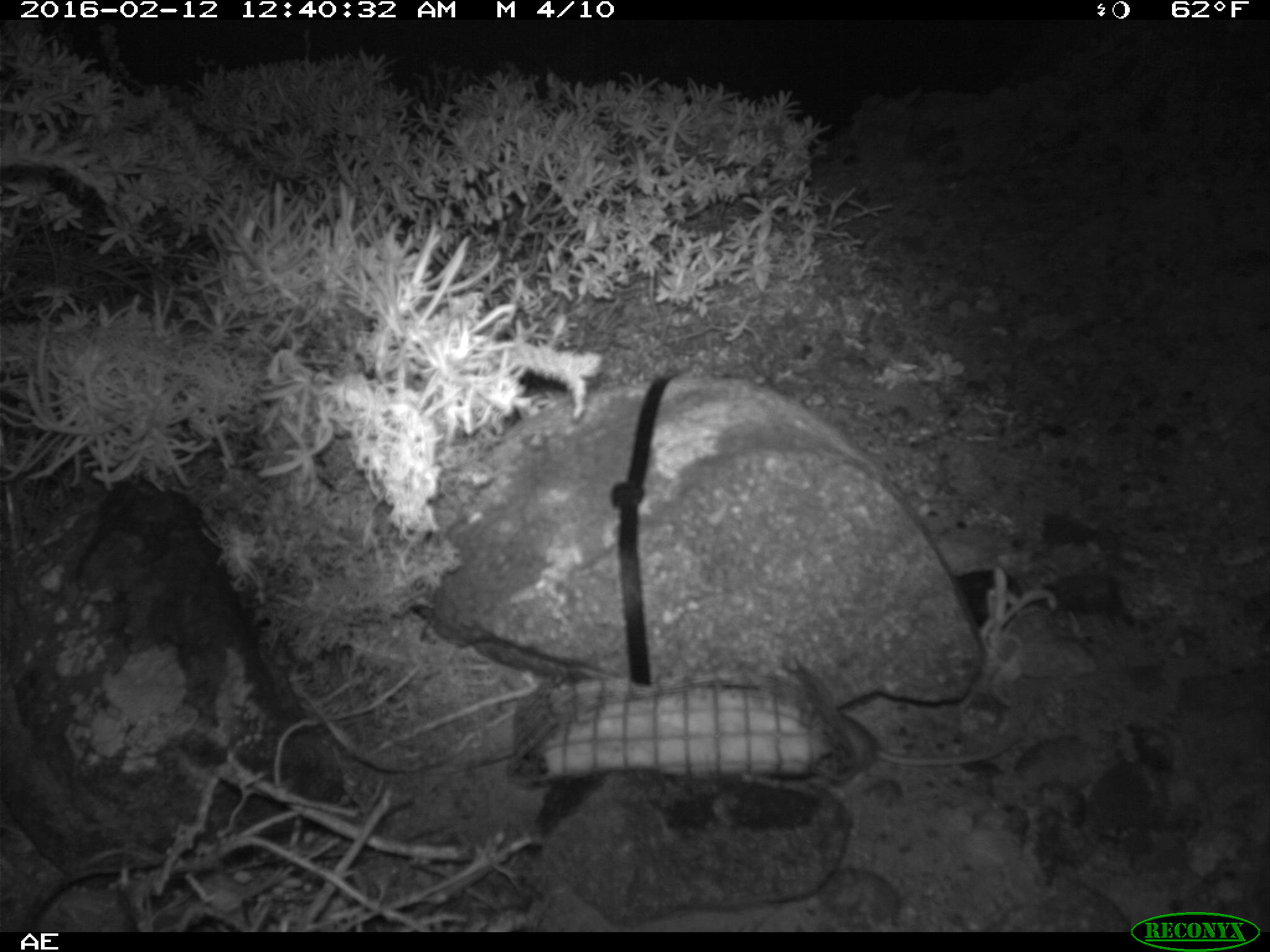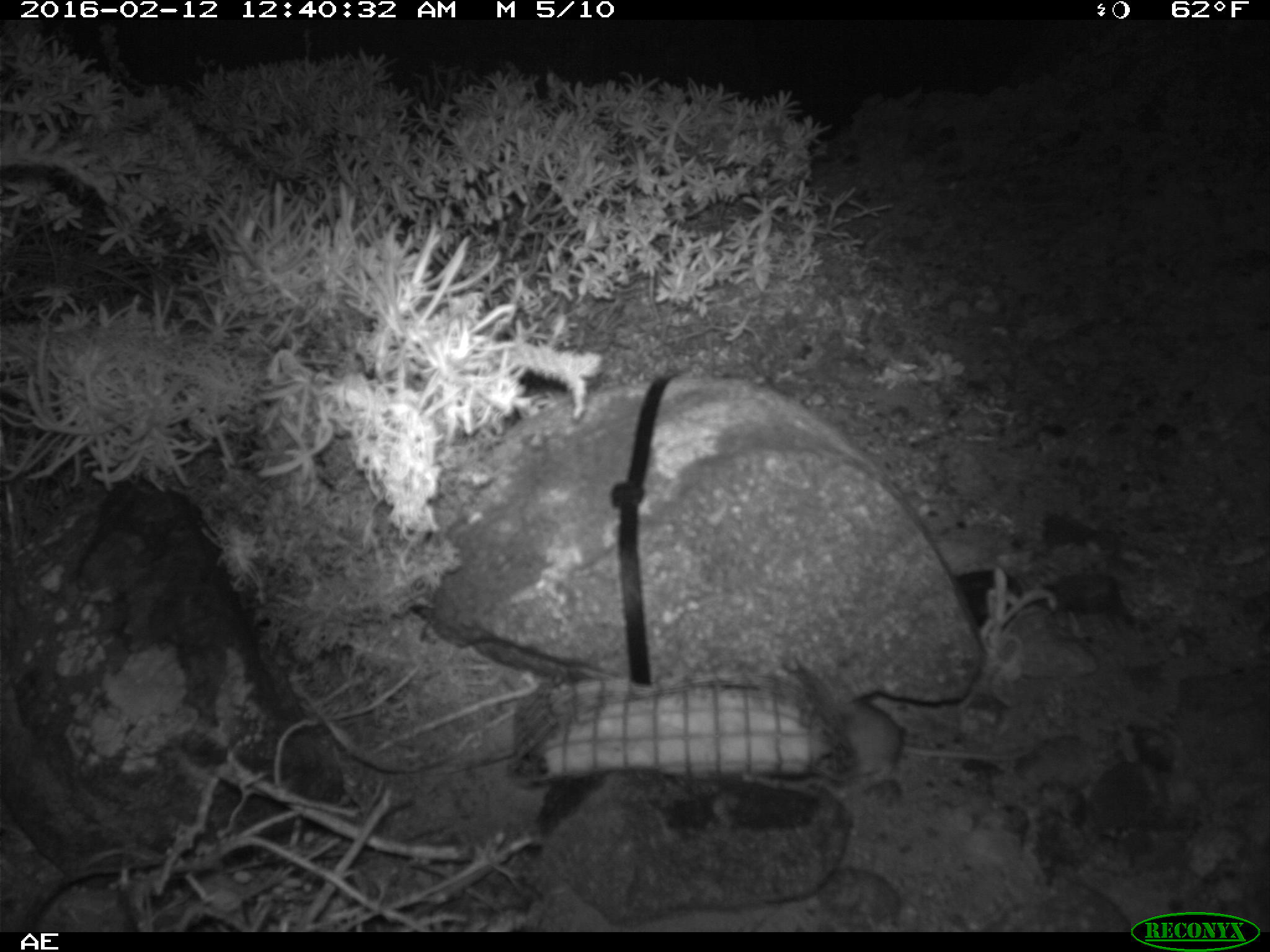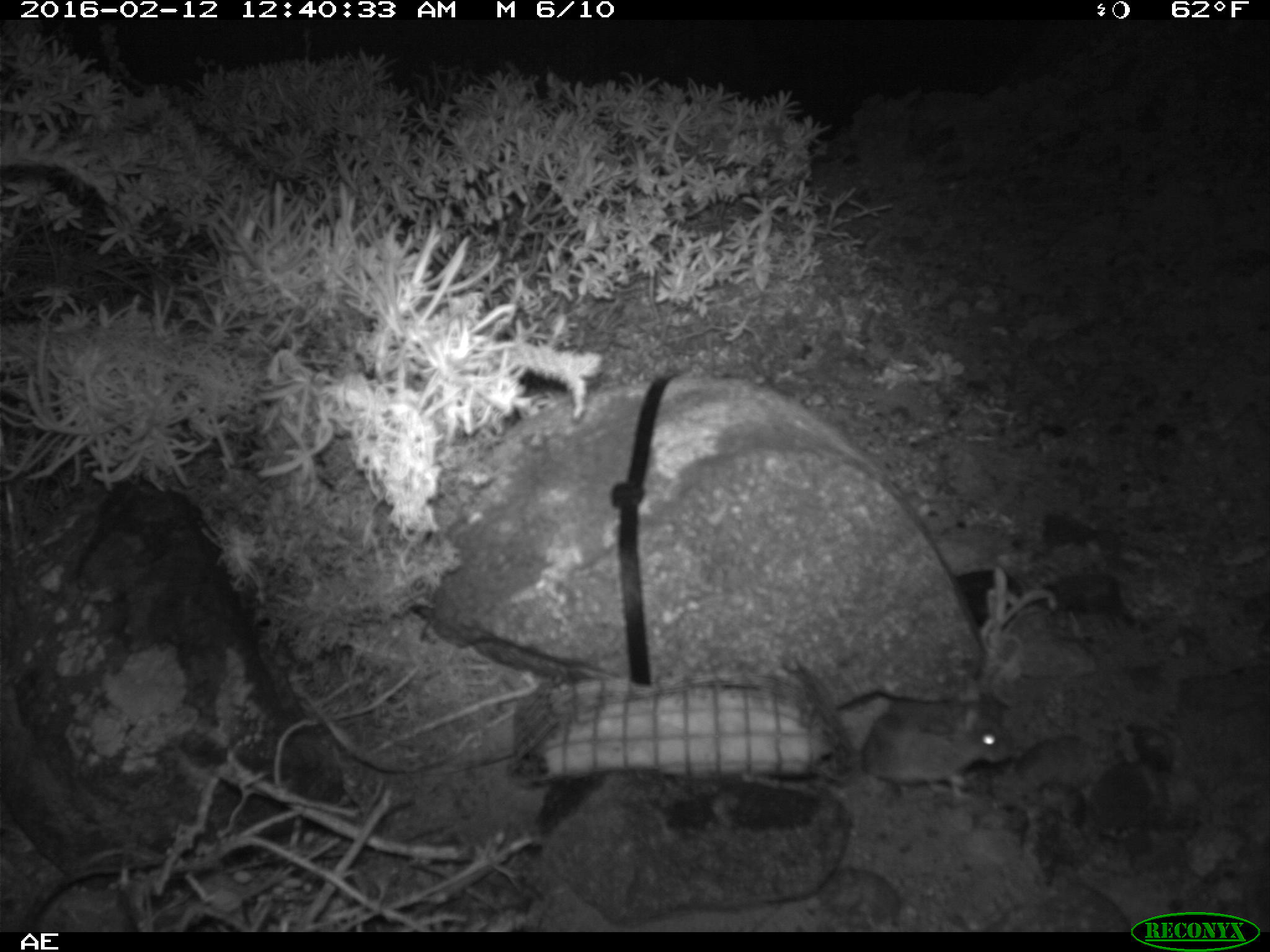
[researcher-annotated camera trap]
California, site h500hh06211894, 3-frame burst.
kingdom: Animalia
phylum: Chordata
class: Mammalia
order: Rodentia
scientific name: Rodentia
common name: rodent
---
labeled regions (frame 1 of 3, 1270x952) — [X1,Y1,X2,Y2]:
rodent: [831,714,1023,771]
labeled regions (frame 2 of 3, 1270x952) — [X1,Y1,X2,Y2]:
rodent: [845,700,1034,782]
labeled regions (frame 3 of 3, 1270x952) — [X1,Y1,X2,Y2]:
rodent: [862,700,1013,801]